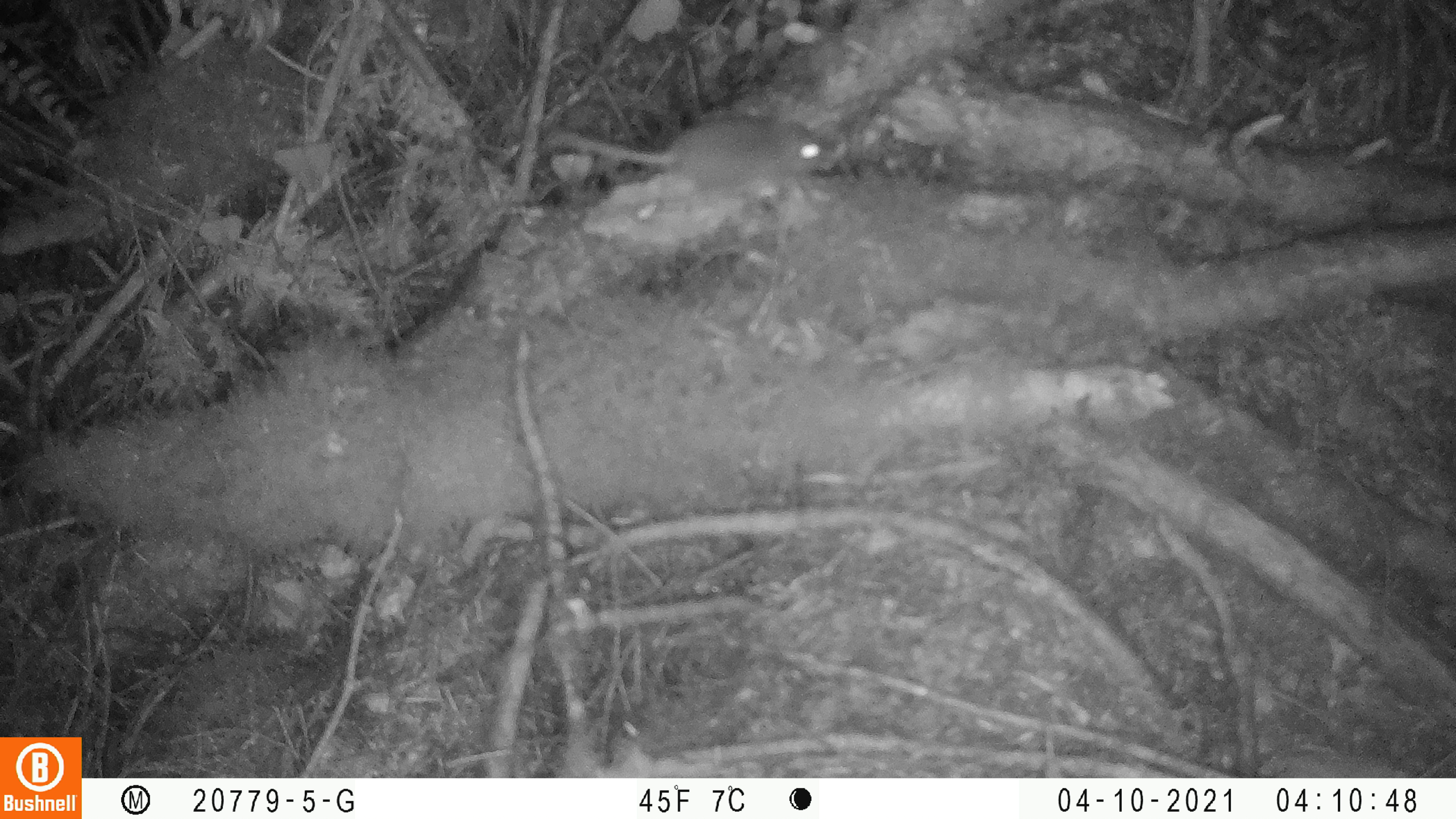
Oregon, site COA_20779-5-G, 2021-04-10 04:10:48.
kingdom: Animalia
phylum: Chordata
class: Mammalia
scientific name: Mammalia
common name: small mammal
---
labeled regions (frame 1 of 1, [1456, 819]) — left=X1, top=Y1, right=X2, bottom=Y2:
small mammal: left=499, top=71, right=871, bottom=249